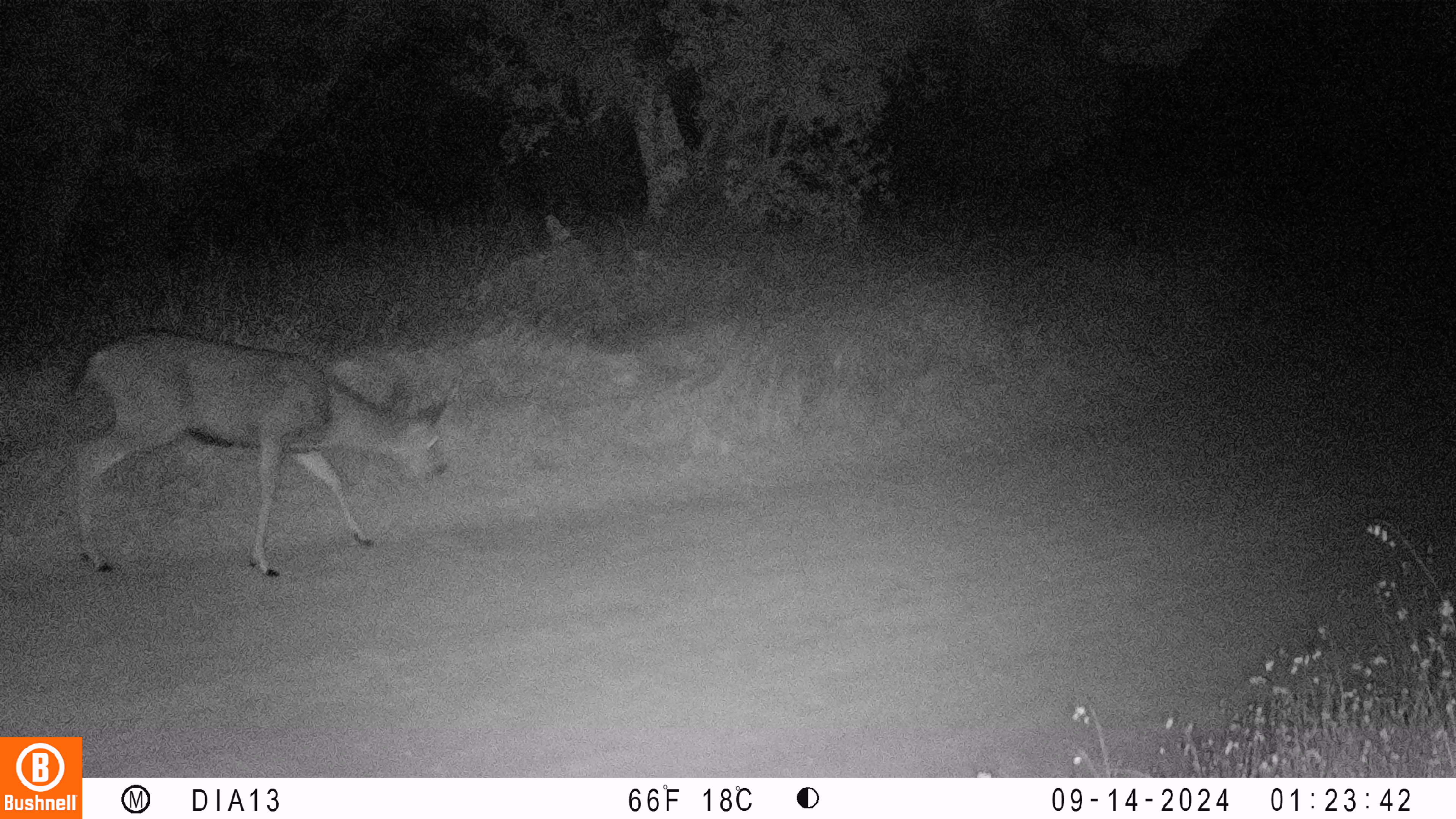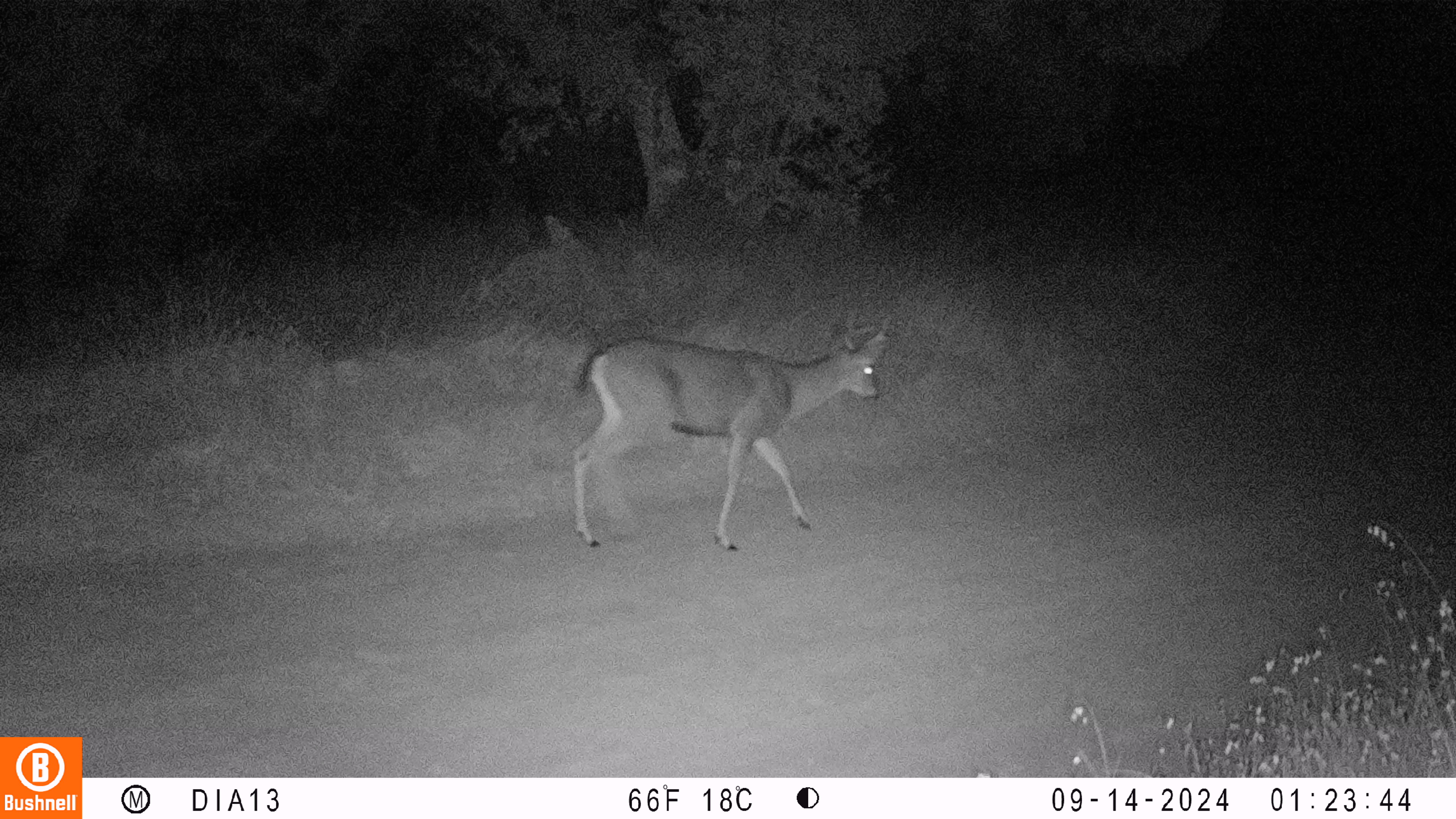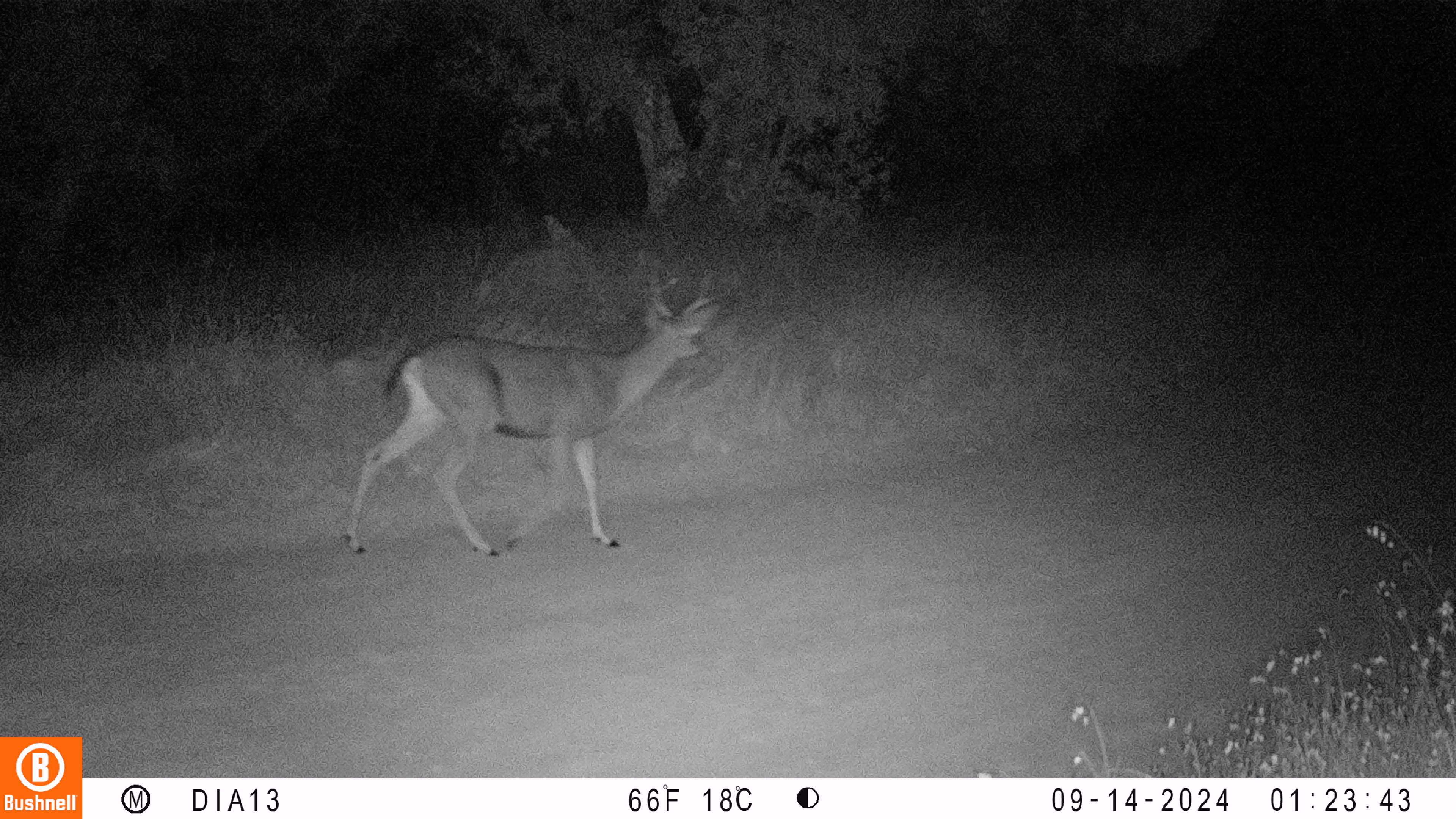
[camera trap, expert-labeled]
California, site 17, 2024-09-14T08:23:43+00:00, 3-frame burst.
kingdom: Animalia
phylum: Chordata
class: Mammalia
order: Artiodactyla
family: Cervidae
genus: Odocoileus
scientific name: Odocoileus hemionus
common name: mule deer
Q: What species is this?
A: Mule deer (Odocoileus hemionus).